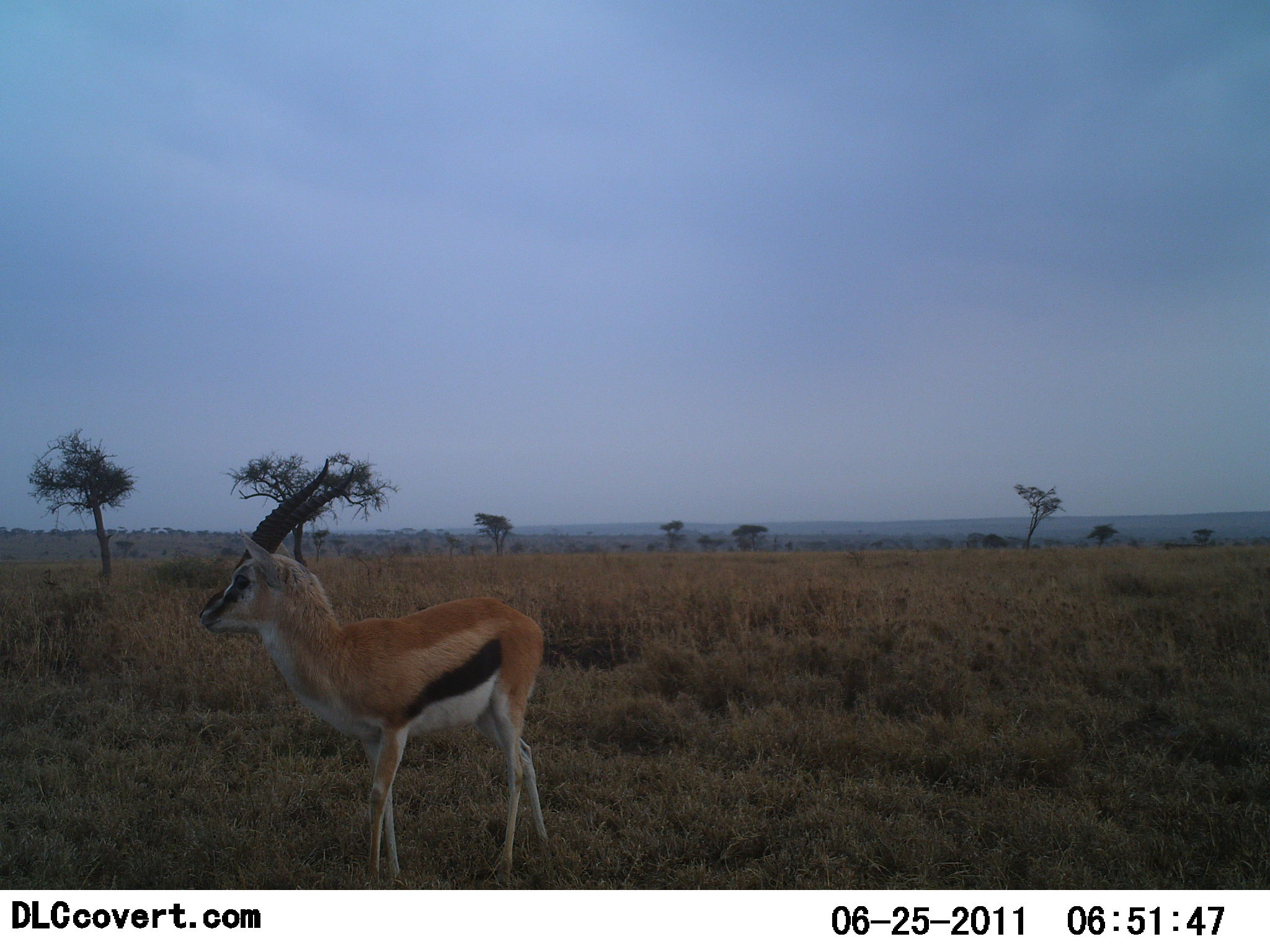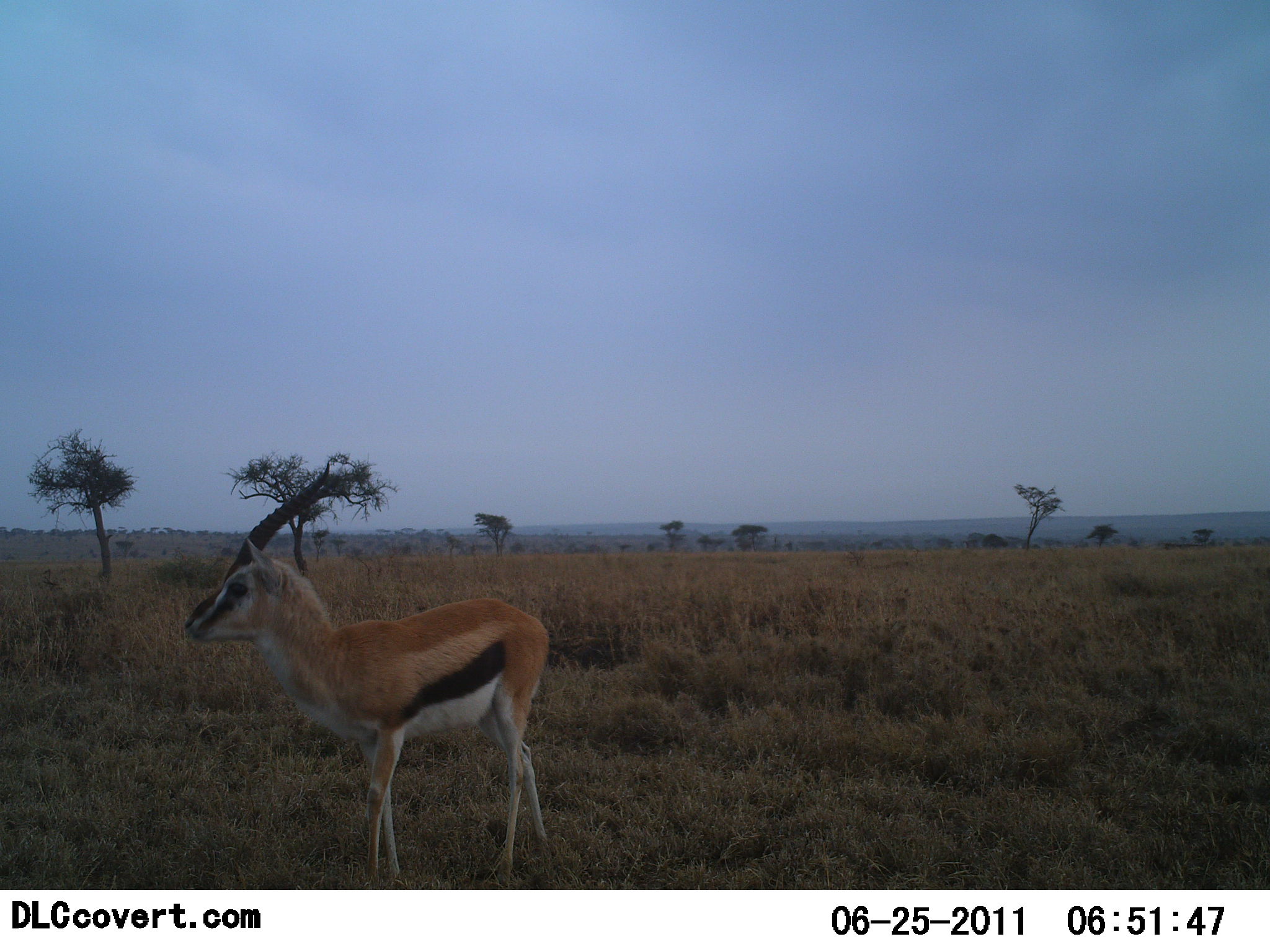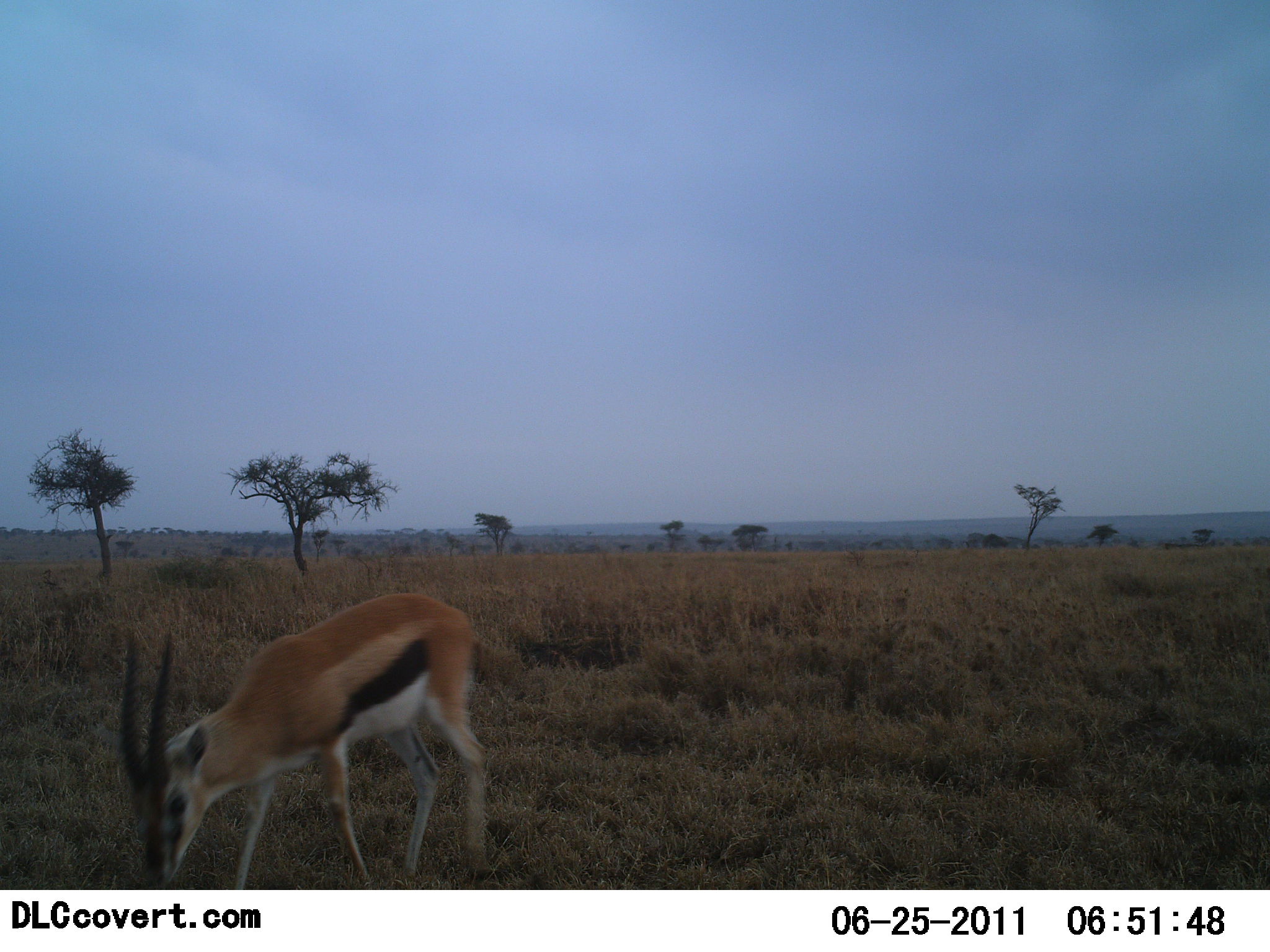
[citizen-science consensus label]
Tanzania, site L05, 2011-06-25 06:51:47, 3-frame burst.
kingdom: Animalia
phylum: Chordata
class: Mammalia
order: Artiodactyla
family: Bovidae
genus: Eudorcas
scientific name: Eudorcas thomsonii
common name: thomson's gazelle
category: gazellethomsons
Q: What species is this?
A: Gazellethomsons (thomson's gazelle) (Eudorcas thomsonii).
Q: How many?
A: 1.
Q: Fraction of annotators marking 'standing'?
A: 62%.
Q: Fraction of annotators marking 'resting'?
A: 0%.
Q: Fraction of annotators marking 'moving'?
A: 0%.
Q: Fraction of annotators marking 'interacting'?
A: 0%.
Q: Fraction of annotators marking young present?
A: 0%.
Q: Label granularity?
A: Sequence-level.